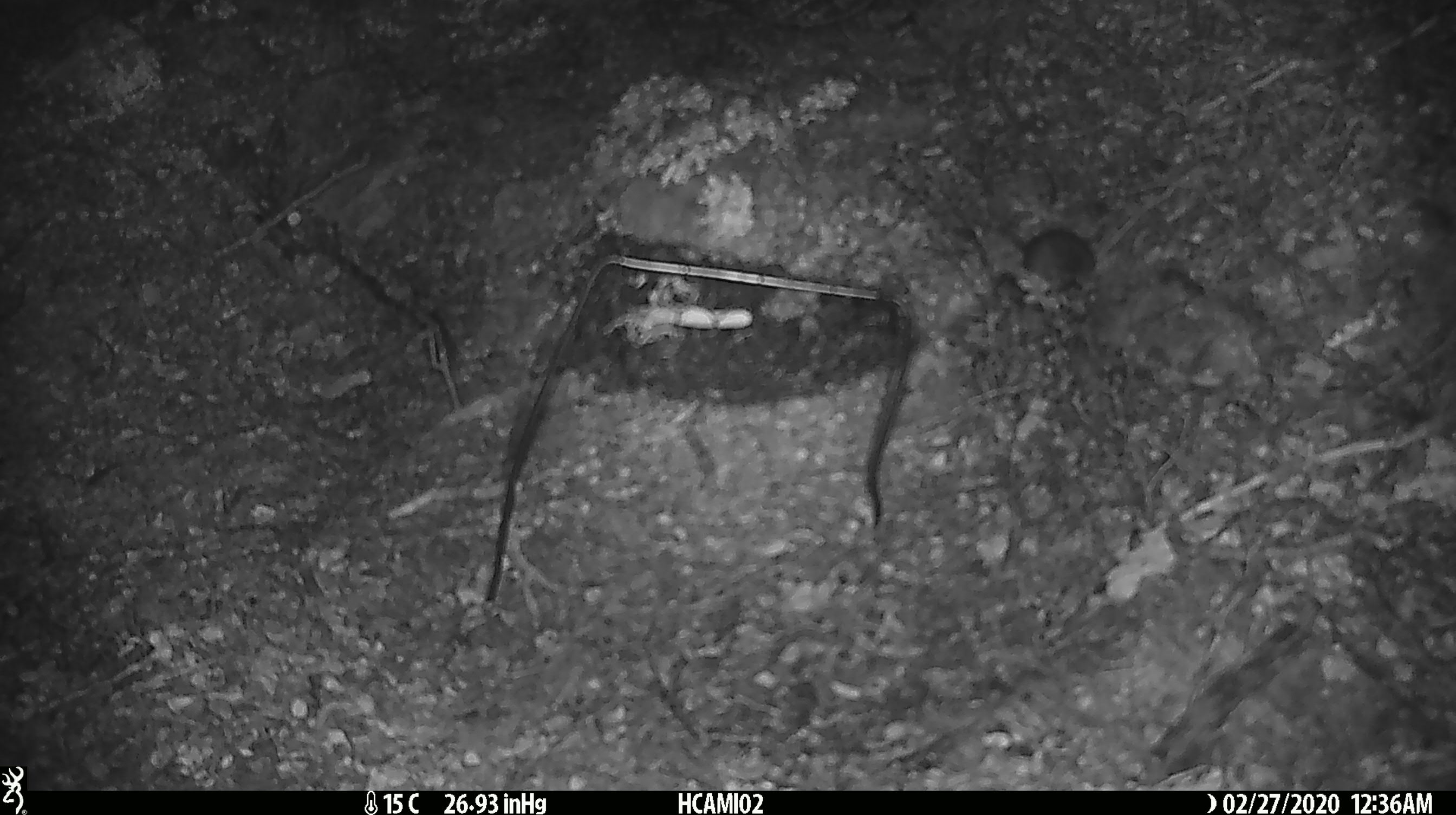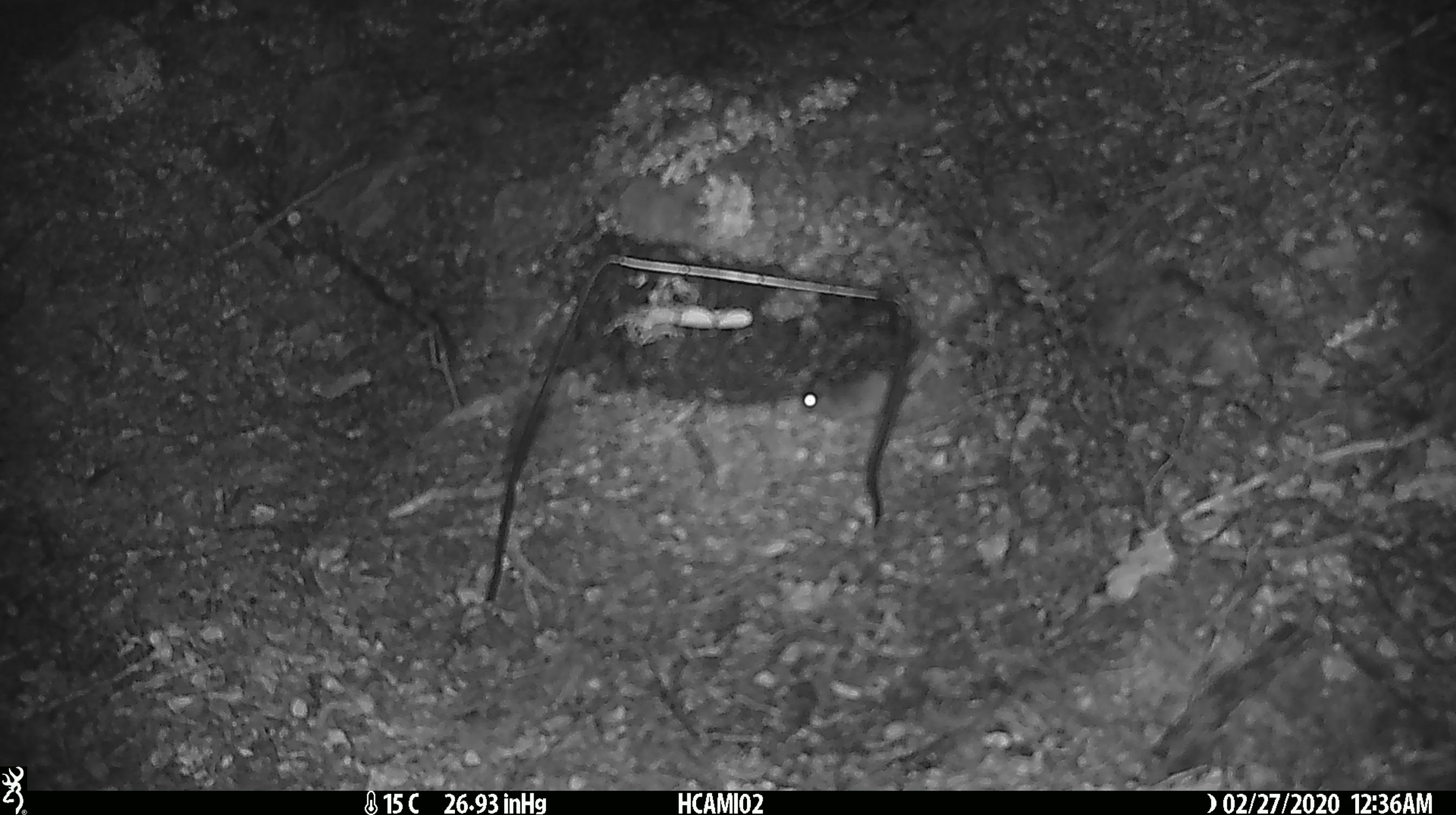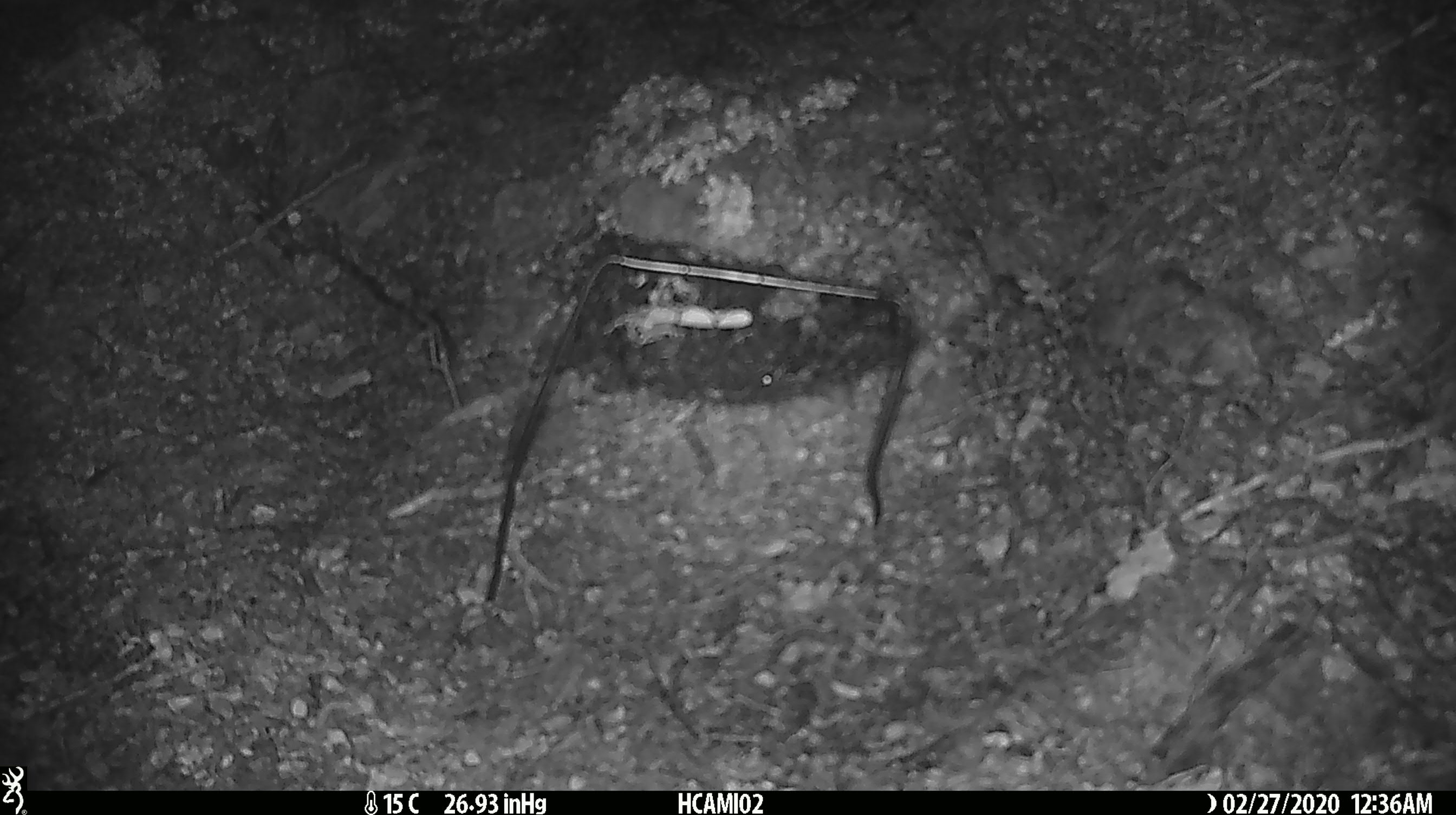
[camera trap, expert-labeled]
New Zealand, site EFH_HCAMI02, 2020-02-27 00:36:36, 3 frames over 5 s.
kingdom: Animalia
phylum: Chordata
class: Mammalia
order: Rodentia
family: Muridae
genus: Mus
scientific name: Mus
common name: mouse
Mouse (Mus).